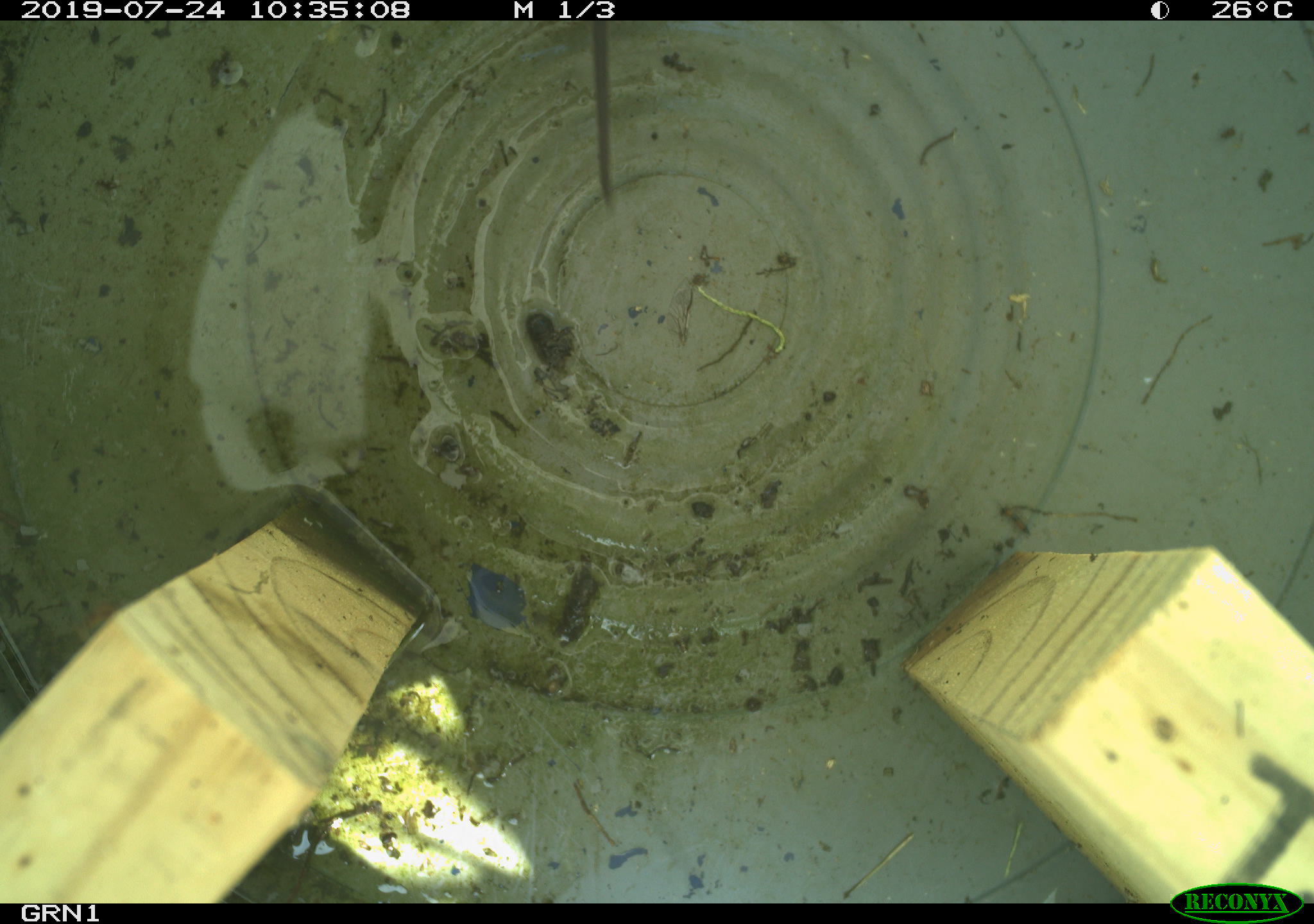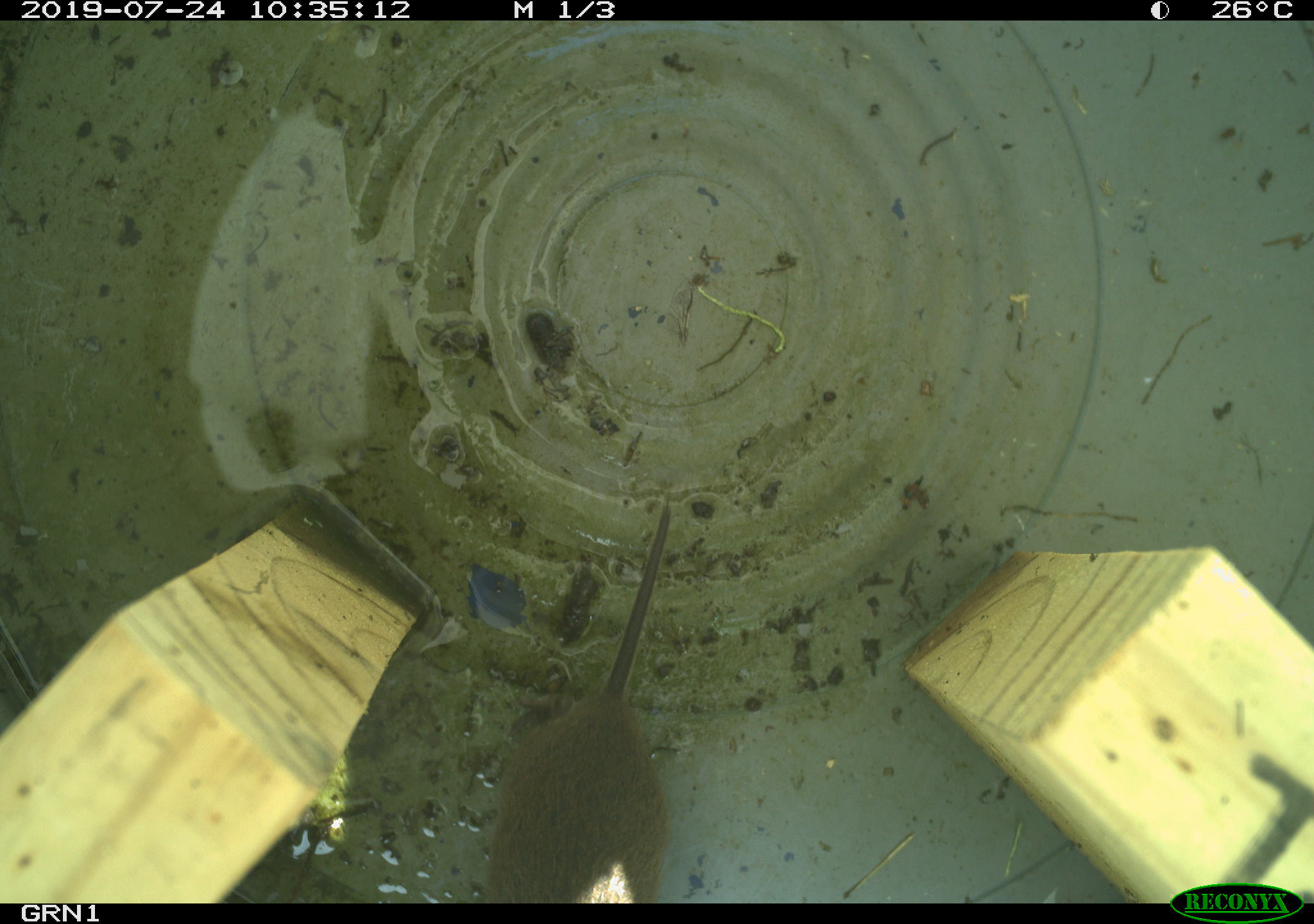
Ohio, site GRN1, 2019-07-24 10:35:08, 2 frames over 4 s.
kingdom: Animalia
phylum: Chordata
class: Mammalia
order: Rodentia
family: Cricetidae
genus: Microtus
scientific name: Microtus pennsylvanicus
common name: meadow vole